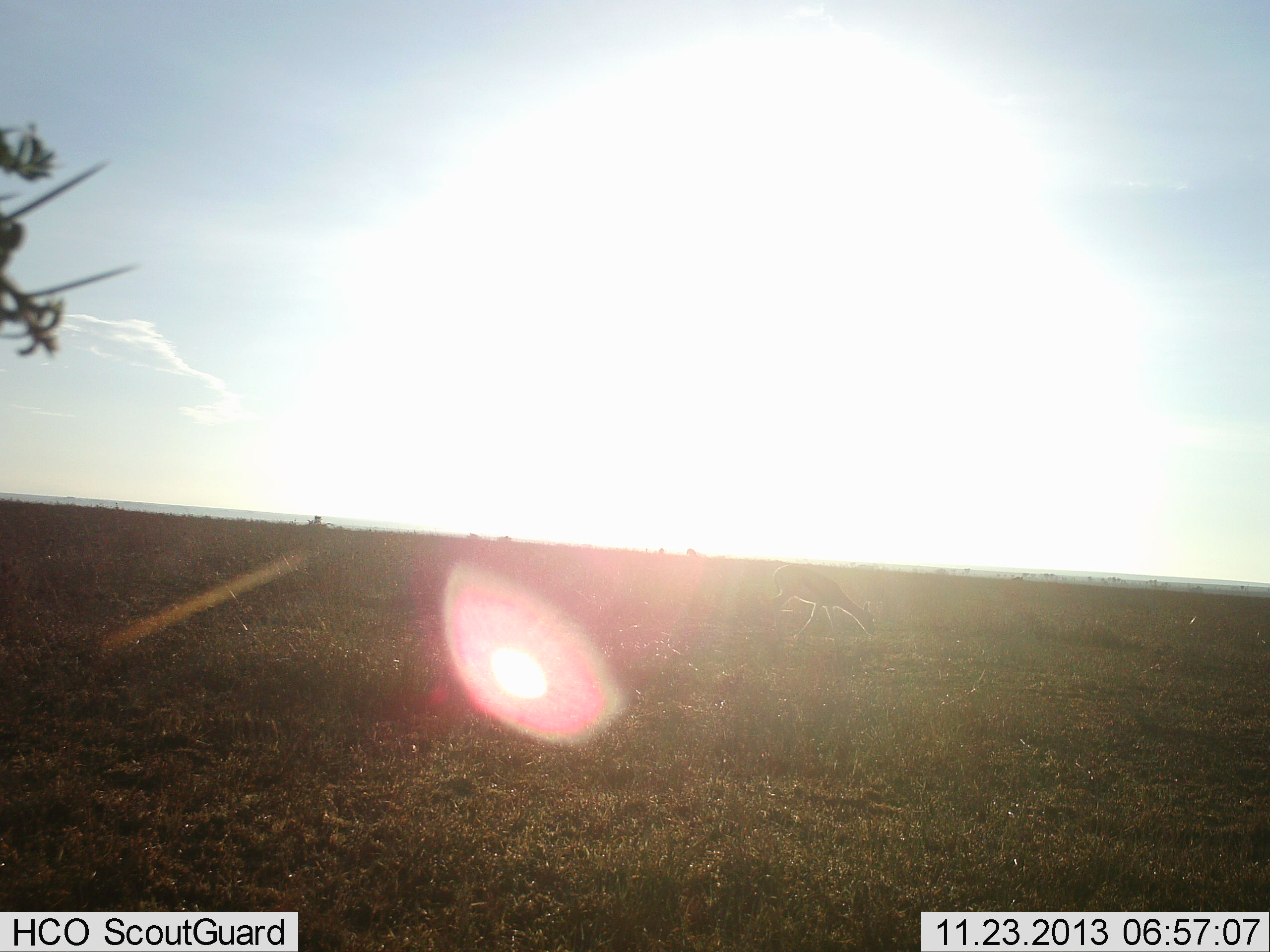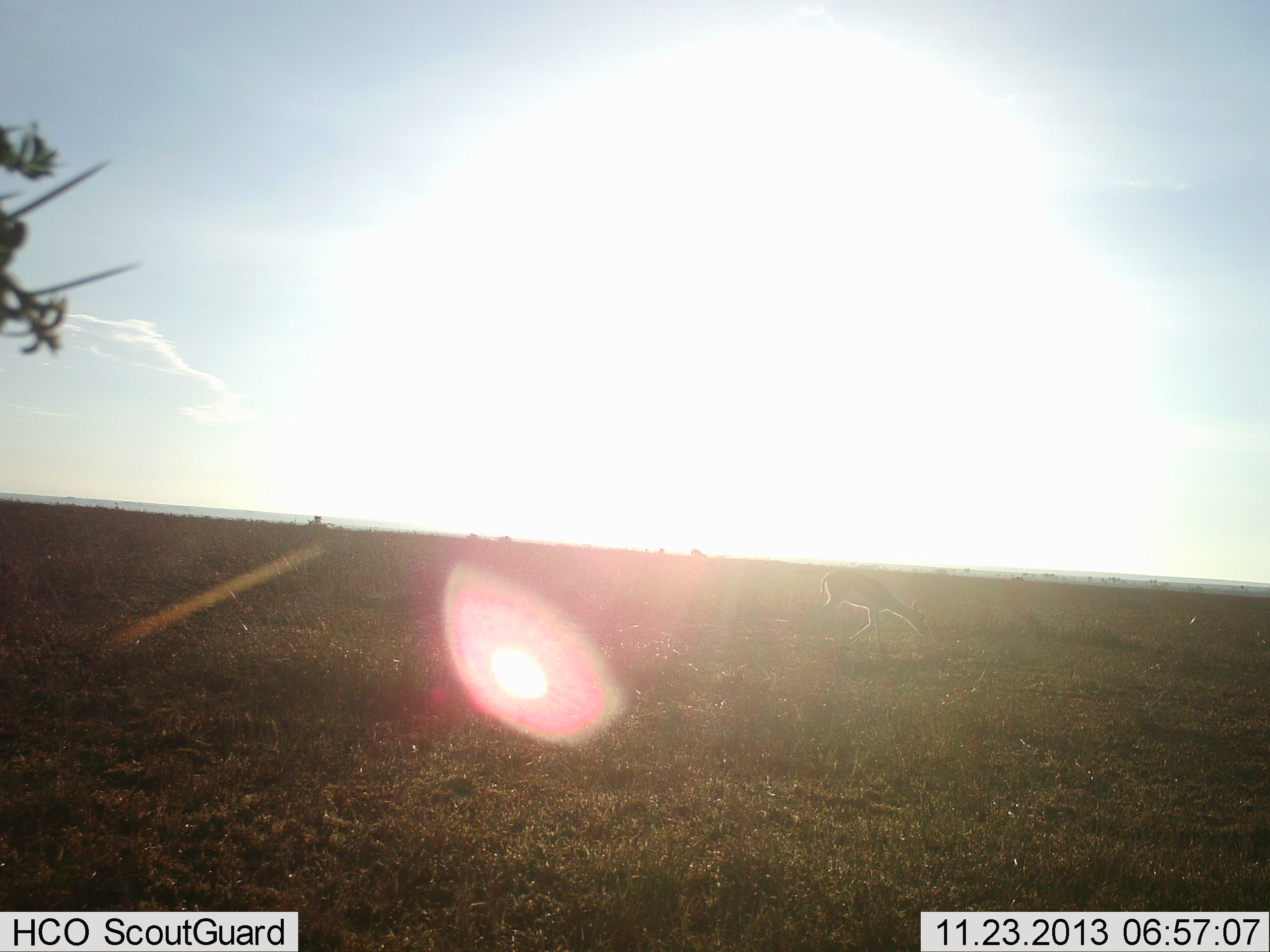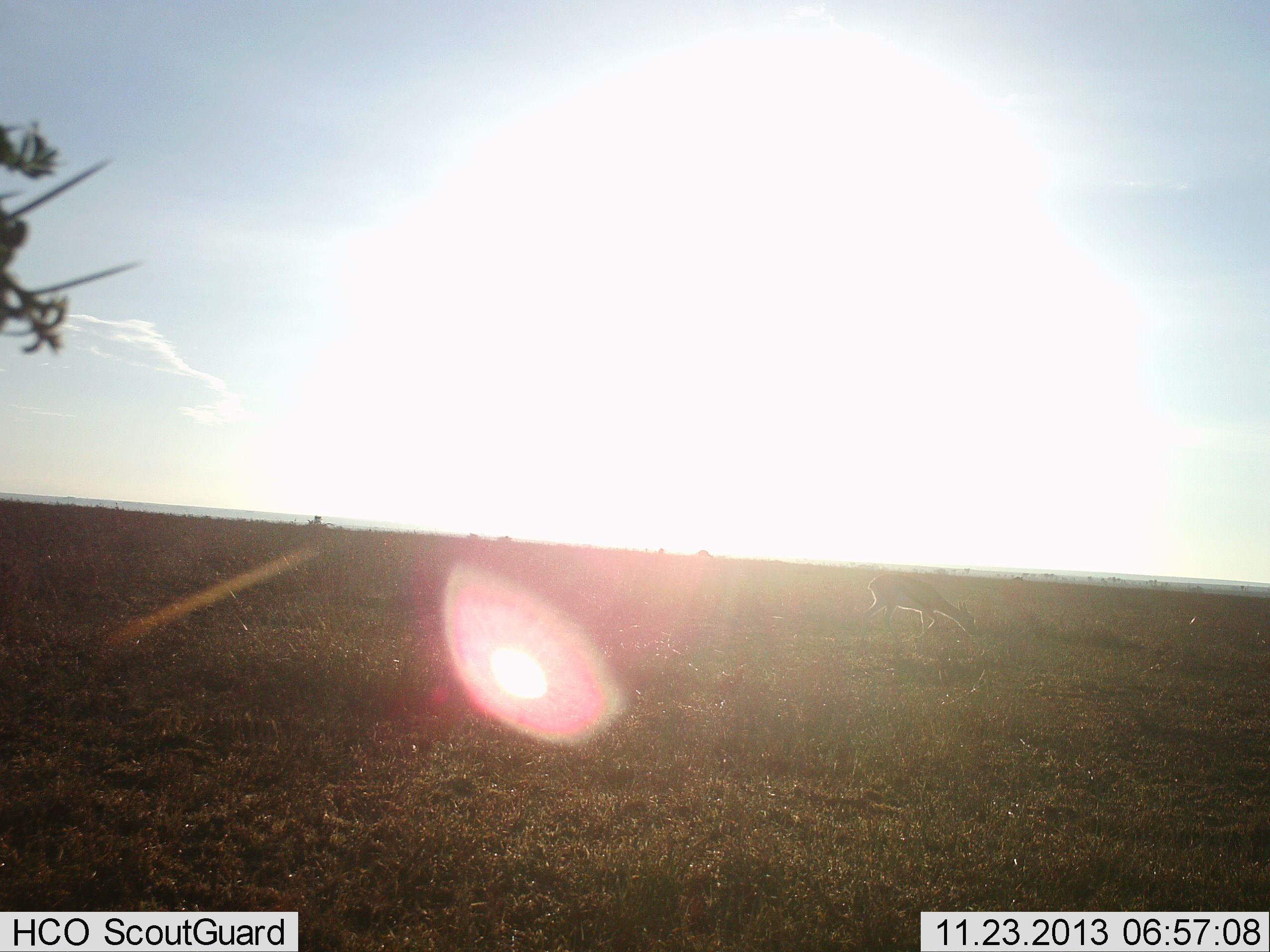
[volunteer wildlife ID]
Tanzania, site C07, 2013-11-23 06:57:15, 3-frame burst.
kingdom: Animalia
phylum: Chordata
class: Mammalia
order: Artiodactyla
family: Bovidae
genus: Eudorcas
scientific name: Eudorcas thomsonii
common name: thomson's gazelle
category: gazellethomsons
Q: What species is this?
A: Gazellethomsons (thomson's gazelle) (Eudorcas thomsonii).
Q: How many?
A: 1.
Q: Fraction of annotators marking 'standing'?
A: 0%.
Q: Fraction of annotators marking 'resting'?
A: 0%.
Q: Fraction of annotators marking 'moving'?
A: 56%.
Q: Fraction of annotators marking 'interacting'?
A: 0%.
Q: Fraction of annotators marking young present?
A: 0%.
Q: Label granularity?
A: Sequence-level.